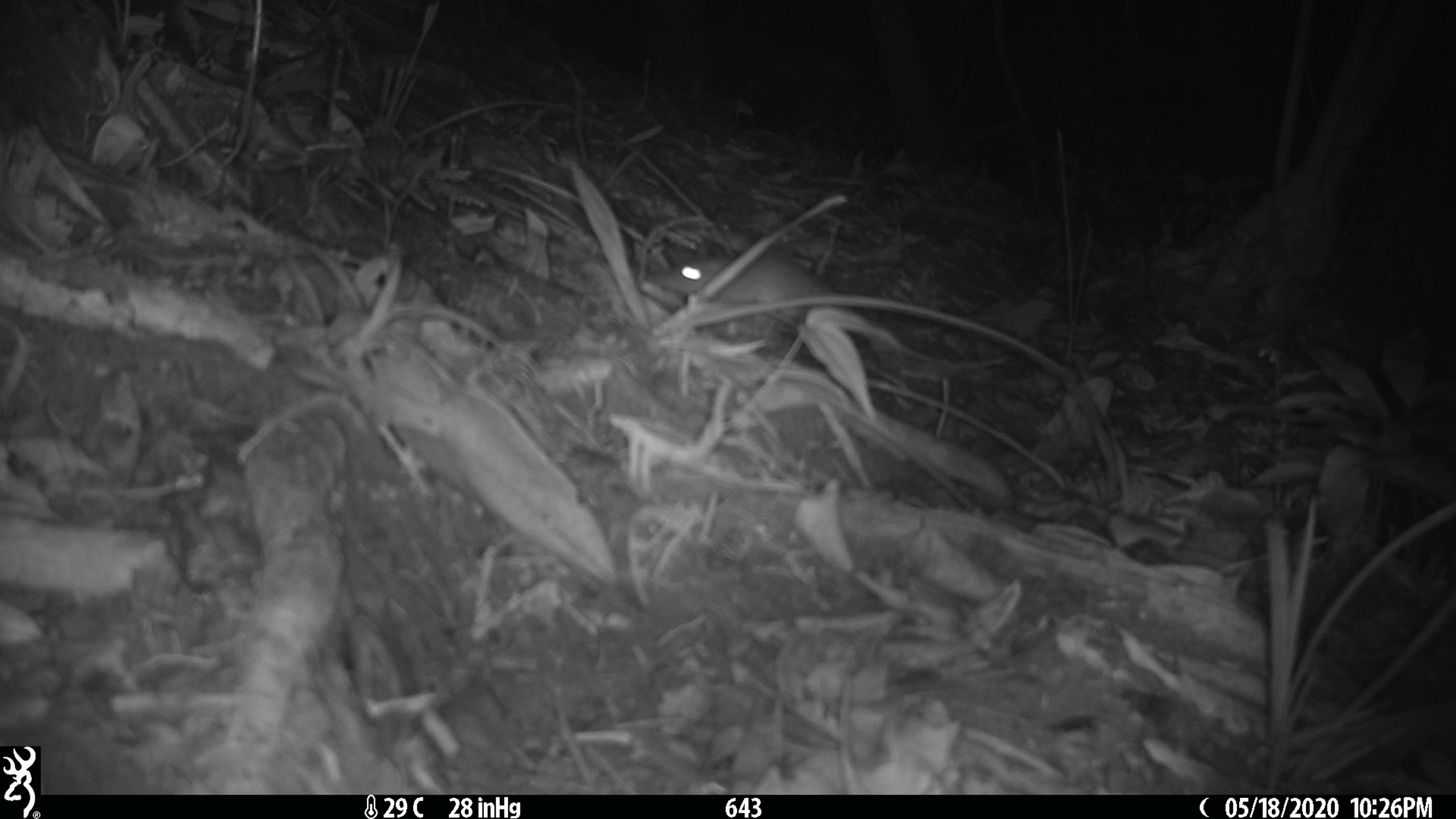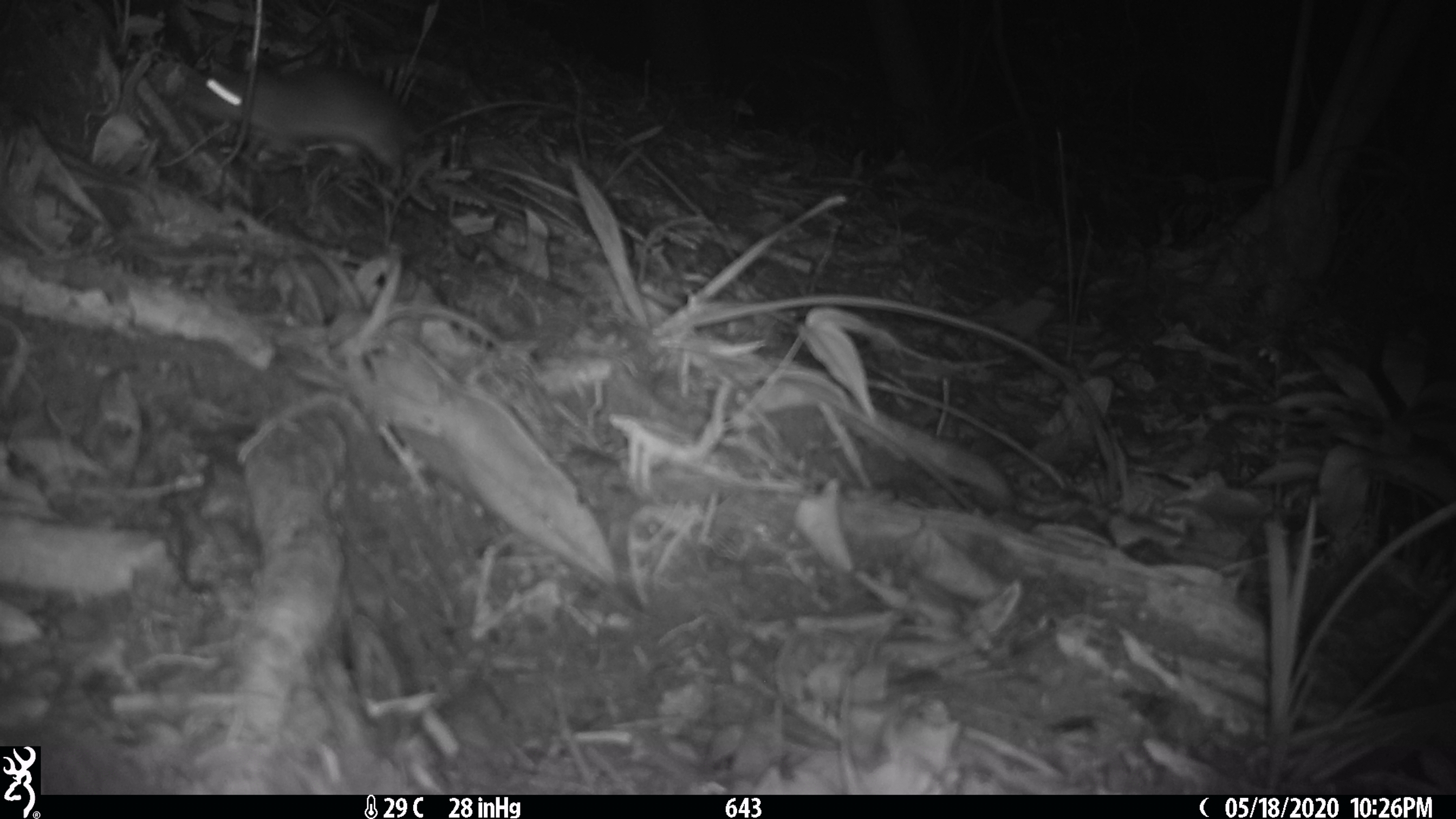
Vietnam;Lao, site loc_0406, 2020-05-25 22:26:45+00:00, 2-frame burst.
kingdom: Animalia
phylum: Chordata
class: Mammalia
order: Rodentia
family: Muridae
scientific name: Muridae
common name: old-world mice and rats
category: unidentified murid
Unidentified murid (old-world mice and rats) (Muridae). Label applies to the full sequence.